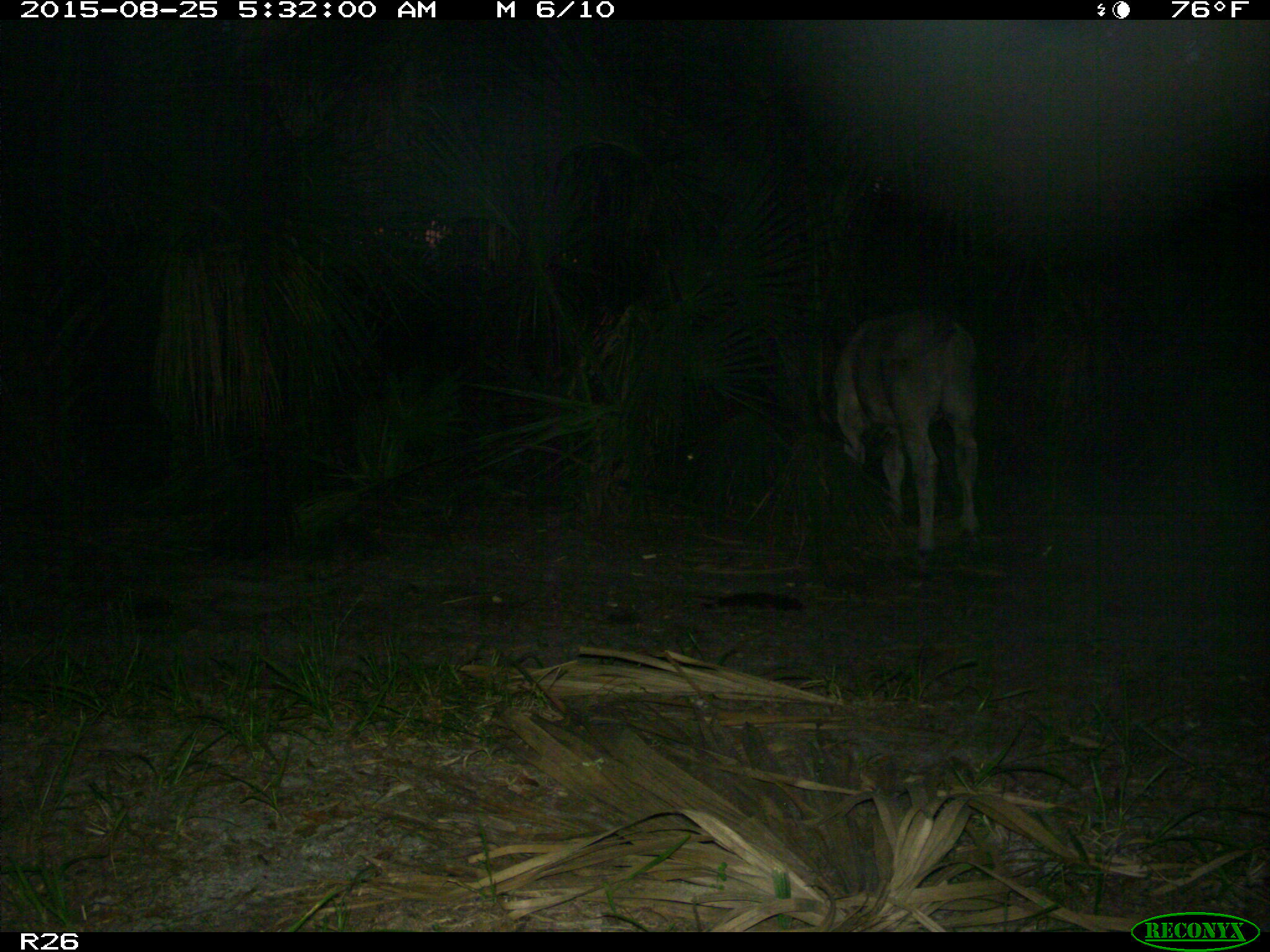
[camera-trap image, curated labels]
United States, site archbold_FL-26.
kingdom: Animalia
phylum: Chordata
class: Mammalia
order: Artiodactyla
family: Bovidae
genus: Bos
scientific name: Bos taurus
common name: domestic cow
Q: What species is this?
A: Bos taurus (domestic cow).